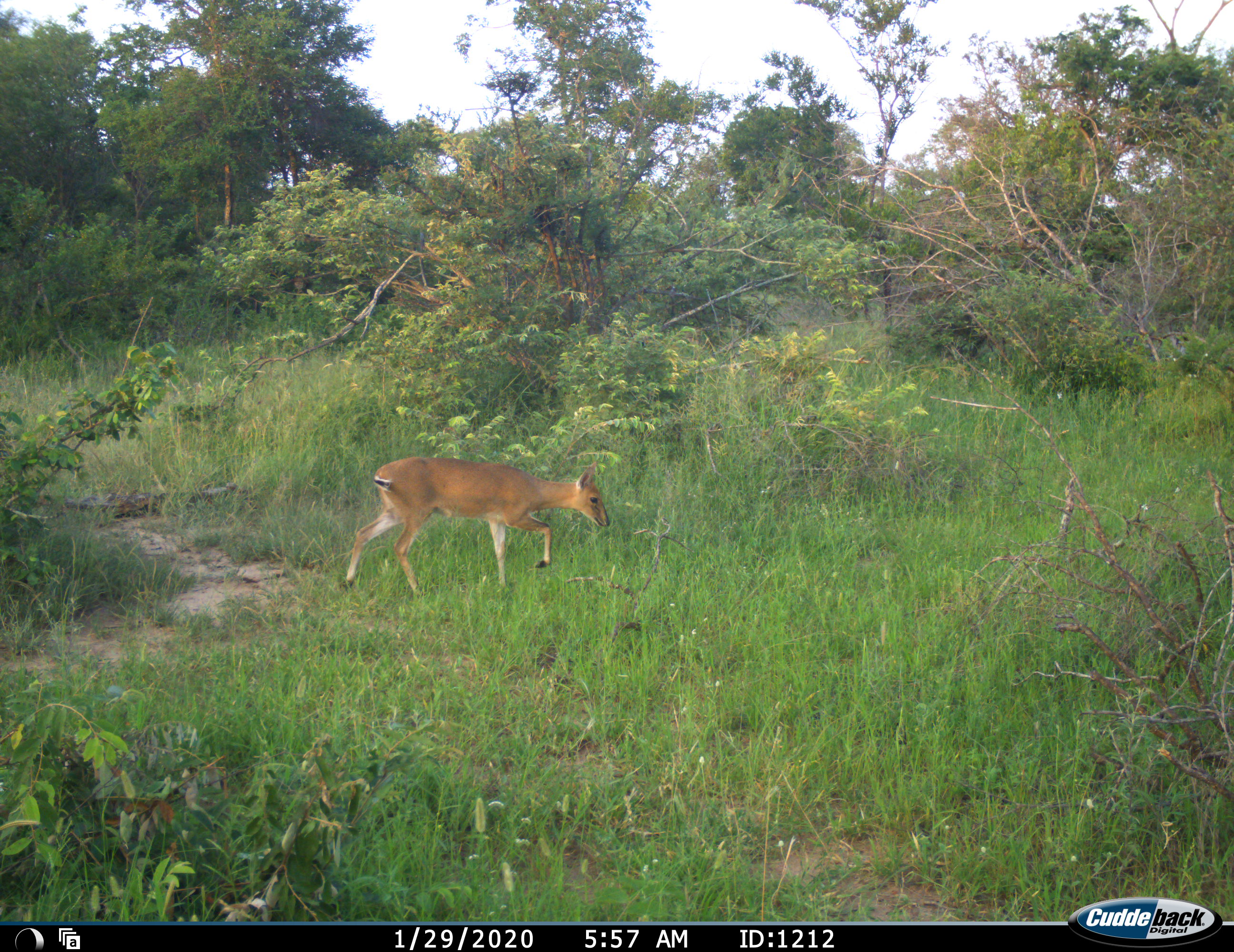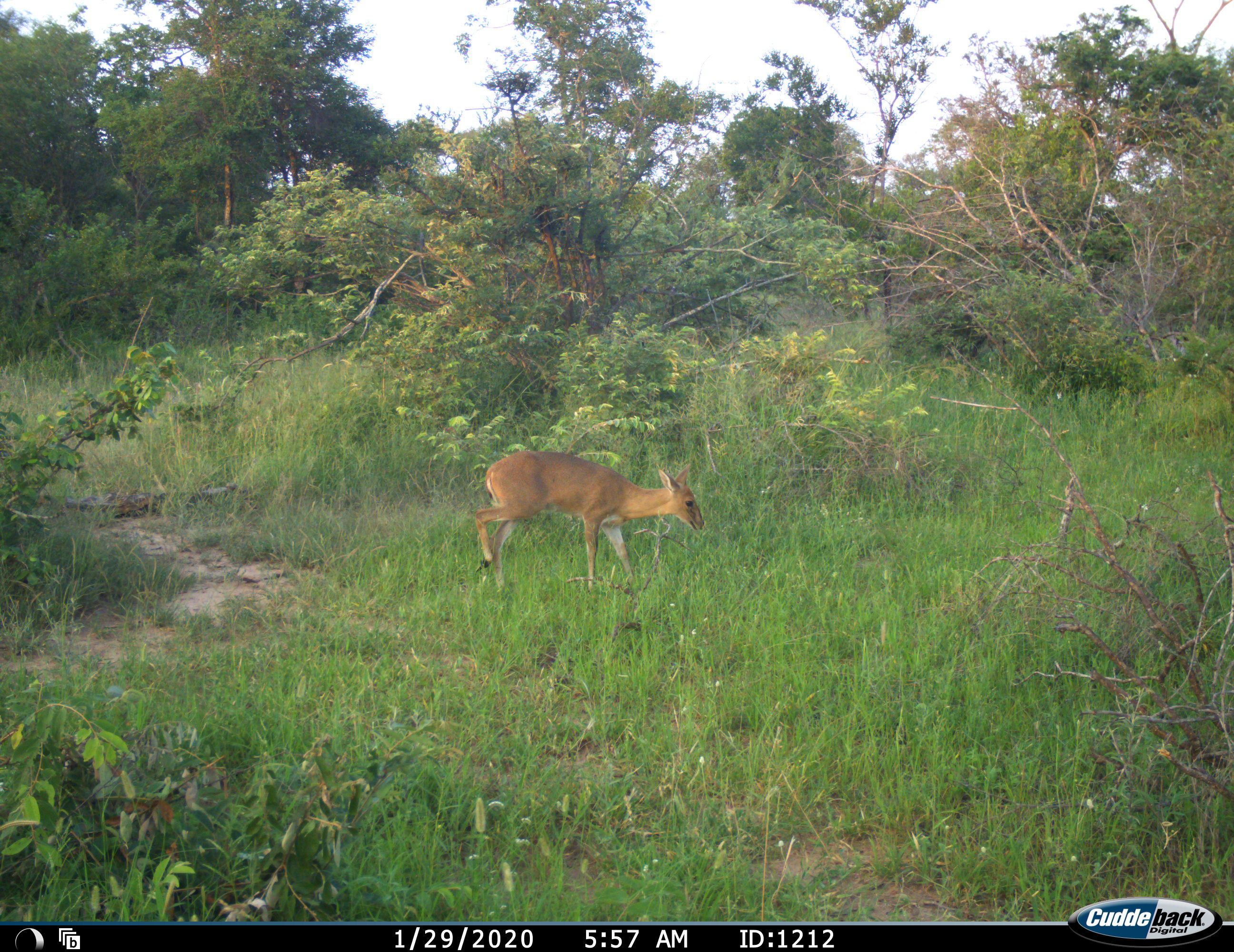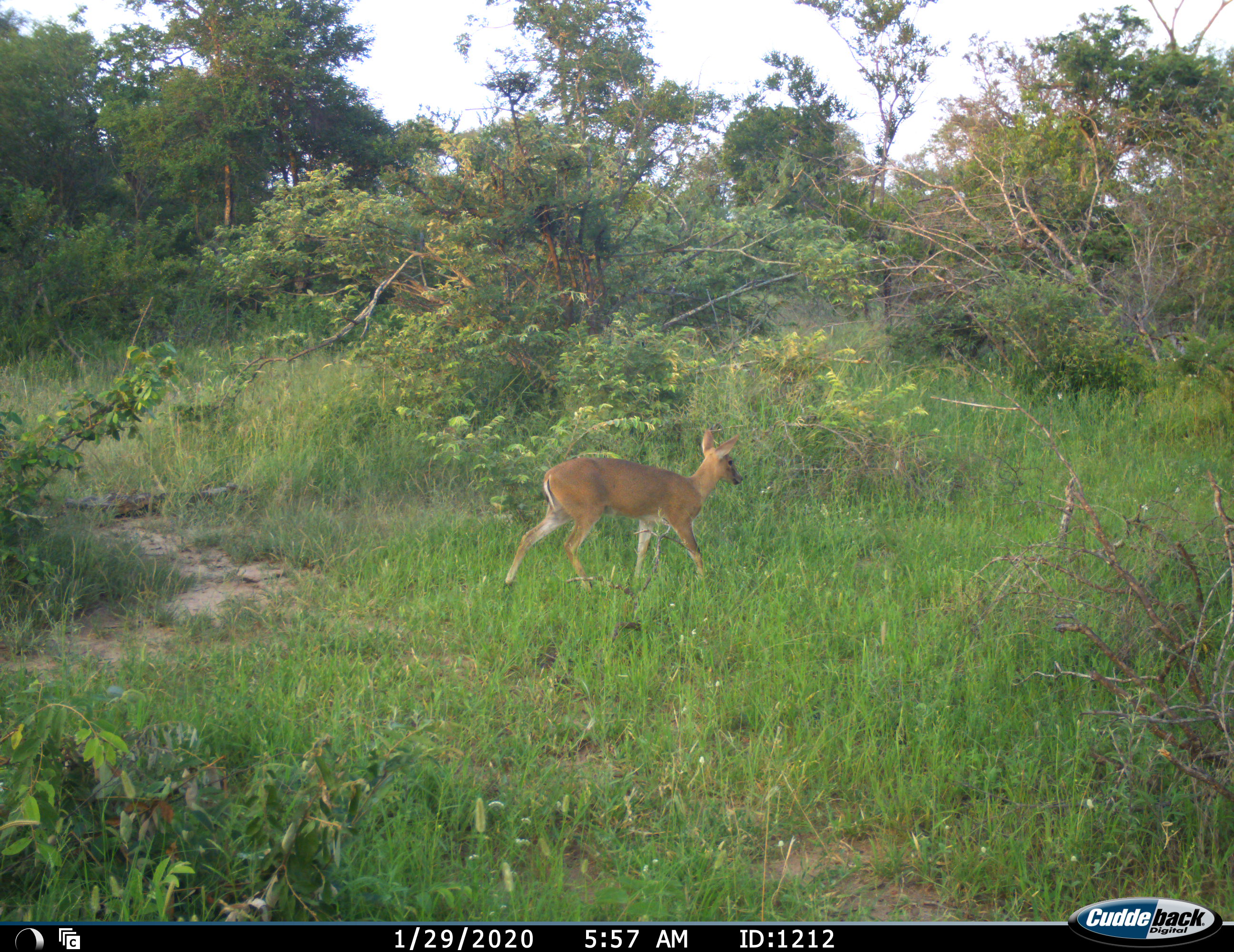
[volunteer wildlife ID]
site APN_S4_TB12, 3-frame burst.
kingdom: Animalia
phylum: Chordata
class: Mammalia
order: Artiodactyla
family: Bovidae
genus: Sylvicapra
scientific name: Sylvicapra grimmia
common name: common duiker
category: duikercommongrey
Duikercommongrey (common duiker) (Sylvicapra grimmia), count 1. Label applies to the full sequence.